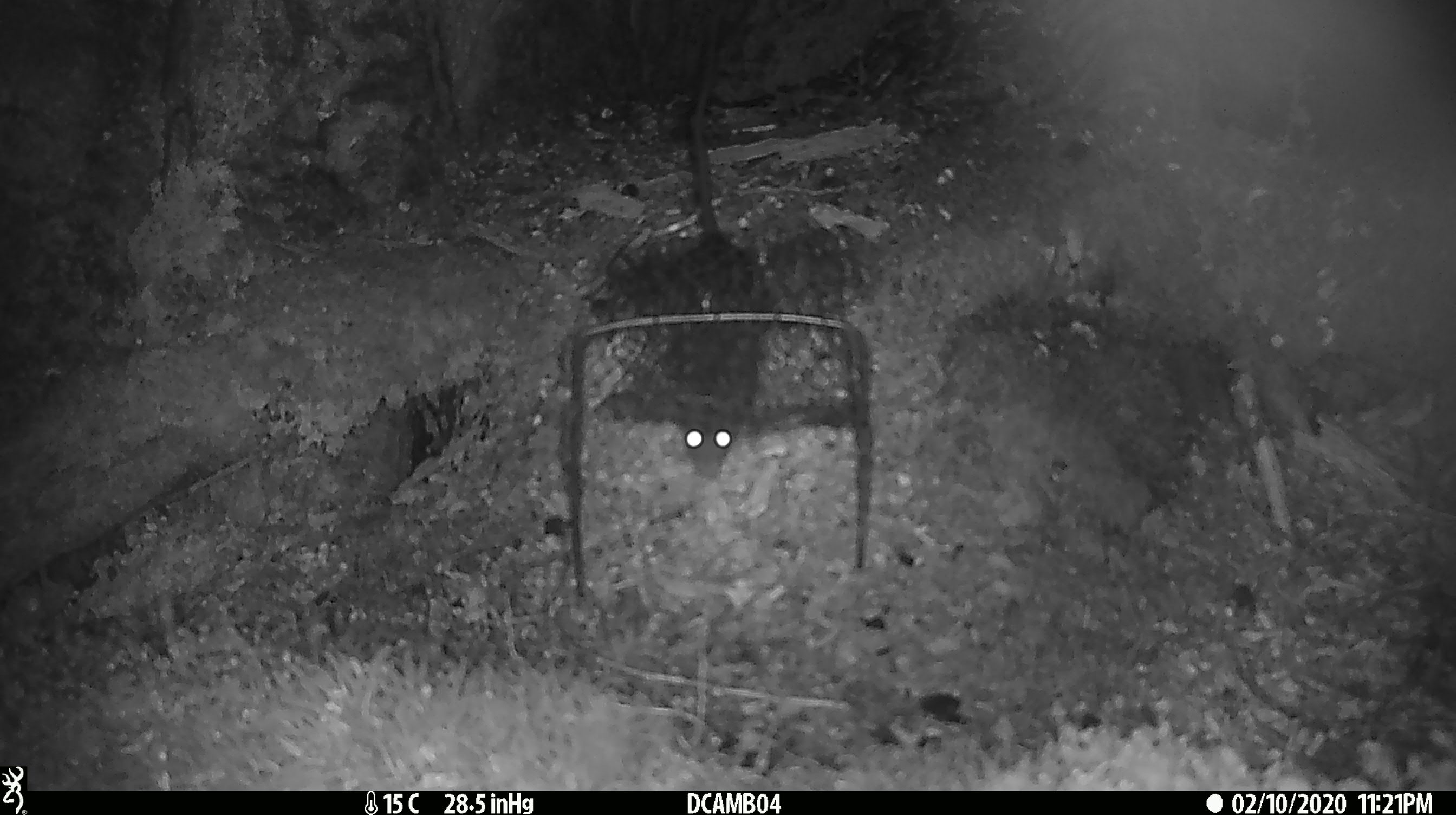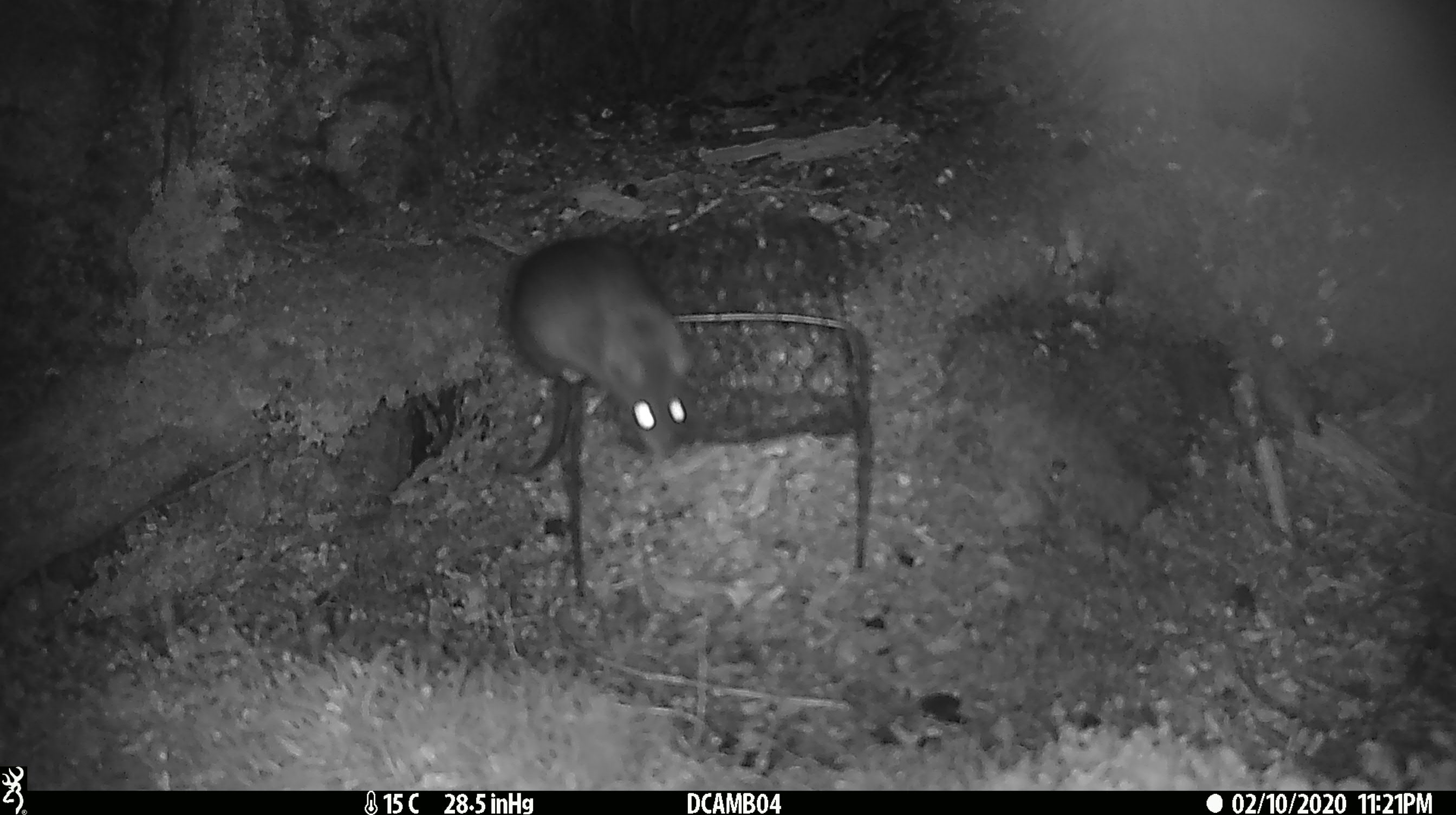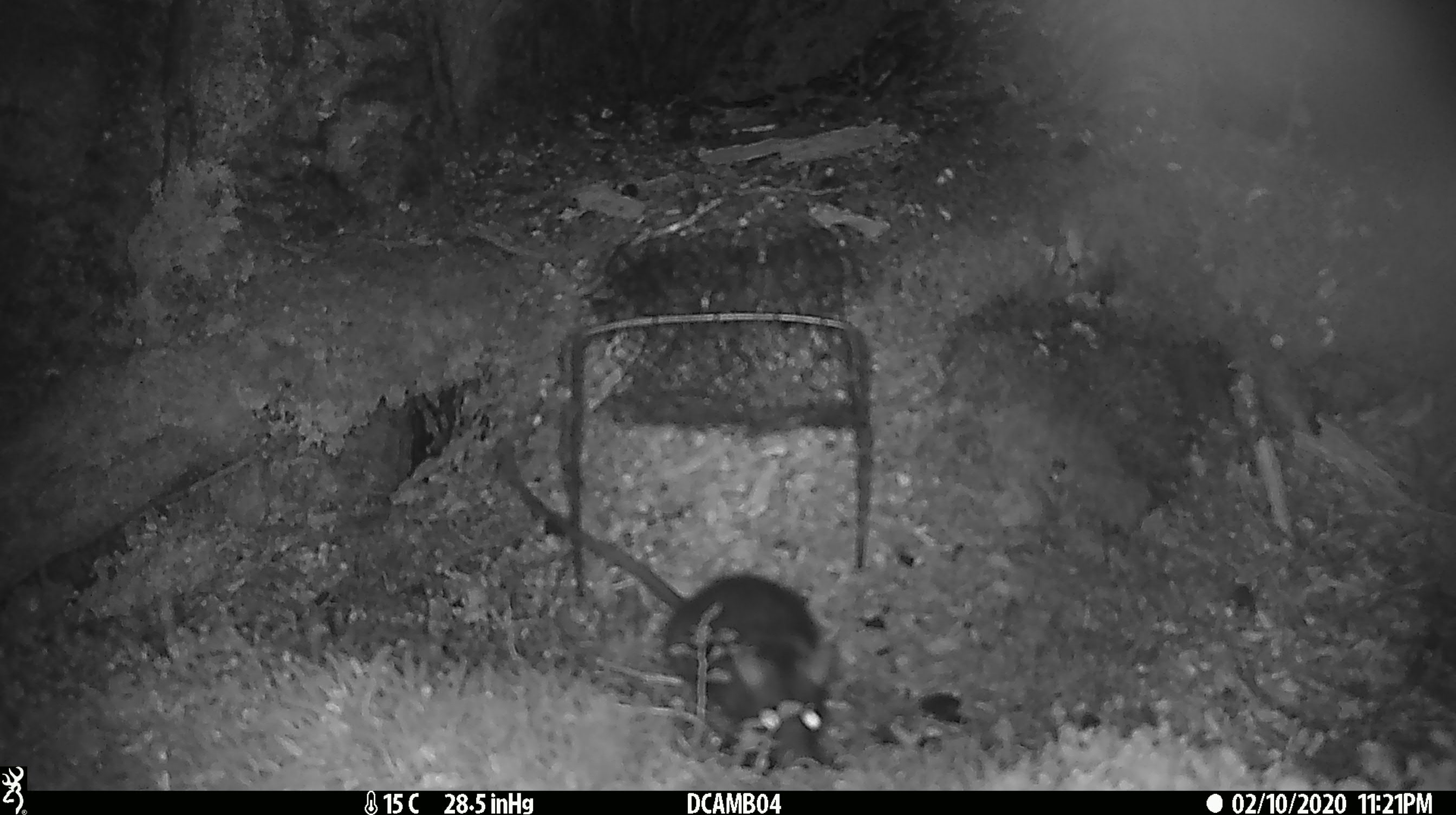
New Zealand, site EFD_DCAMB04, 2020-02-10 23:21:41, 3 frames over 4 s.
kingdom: Animalia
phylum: Chordata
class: Mammalia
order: Rodentia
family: Muridae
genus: Rattus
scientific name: Rattus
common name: rat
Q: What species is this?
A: Rat (Rattus).